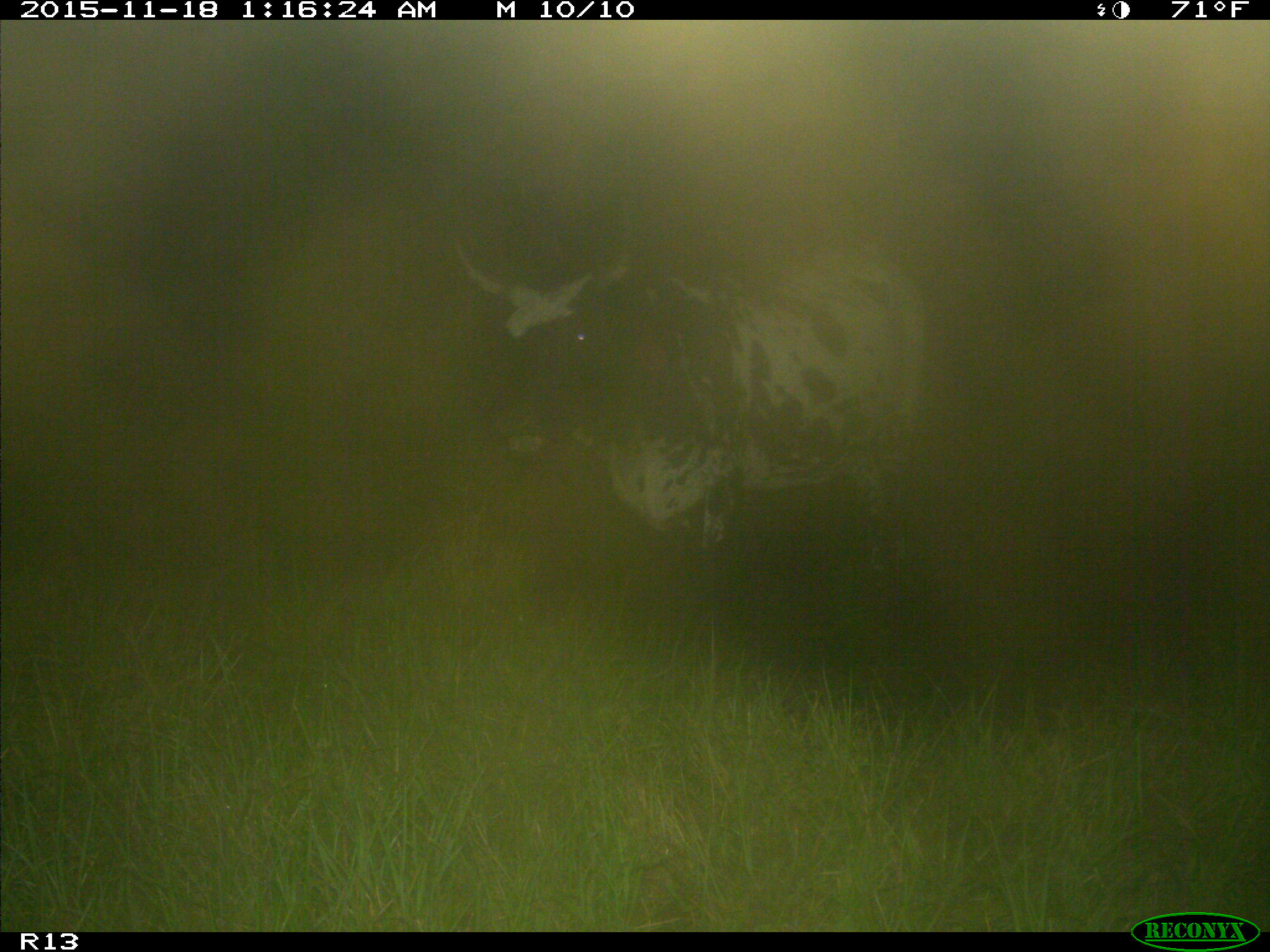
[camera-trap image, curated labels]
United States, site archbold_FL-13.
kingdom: Animalia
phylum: Chordata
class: Mammalia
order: Artiodactyla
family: Bovidae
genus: Bos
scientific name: Bos taurus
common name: domestic cow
Bos taurus (domestic cow).